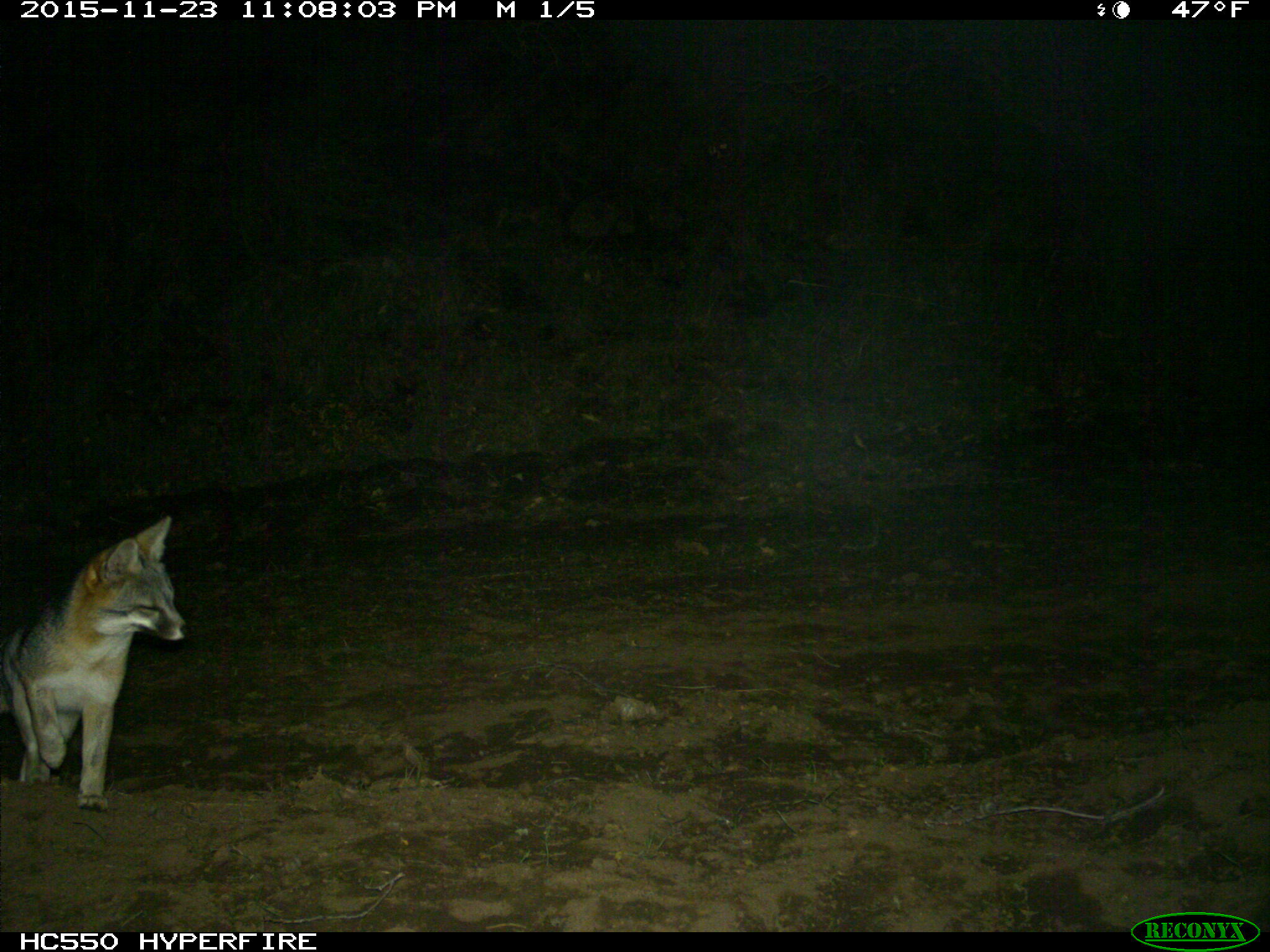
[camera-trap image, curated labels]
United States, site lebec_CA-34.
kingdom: Animalia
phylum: Chordata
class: Mammalia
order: Carnivora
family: Canidae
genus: Urocyon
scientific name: Urocyon cinereoargenteus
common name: gray fox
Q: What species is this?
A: Urocyon cinereoargenteus (gray fox).